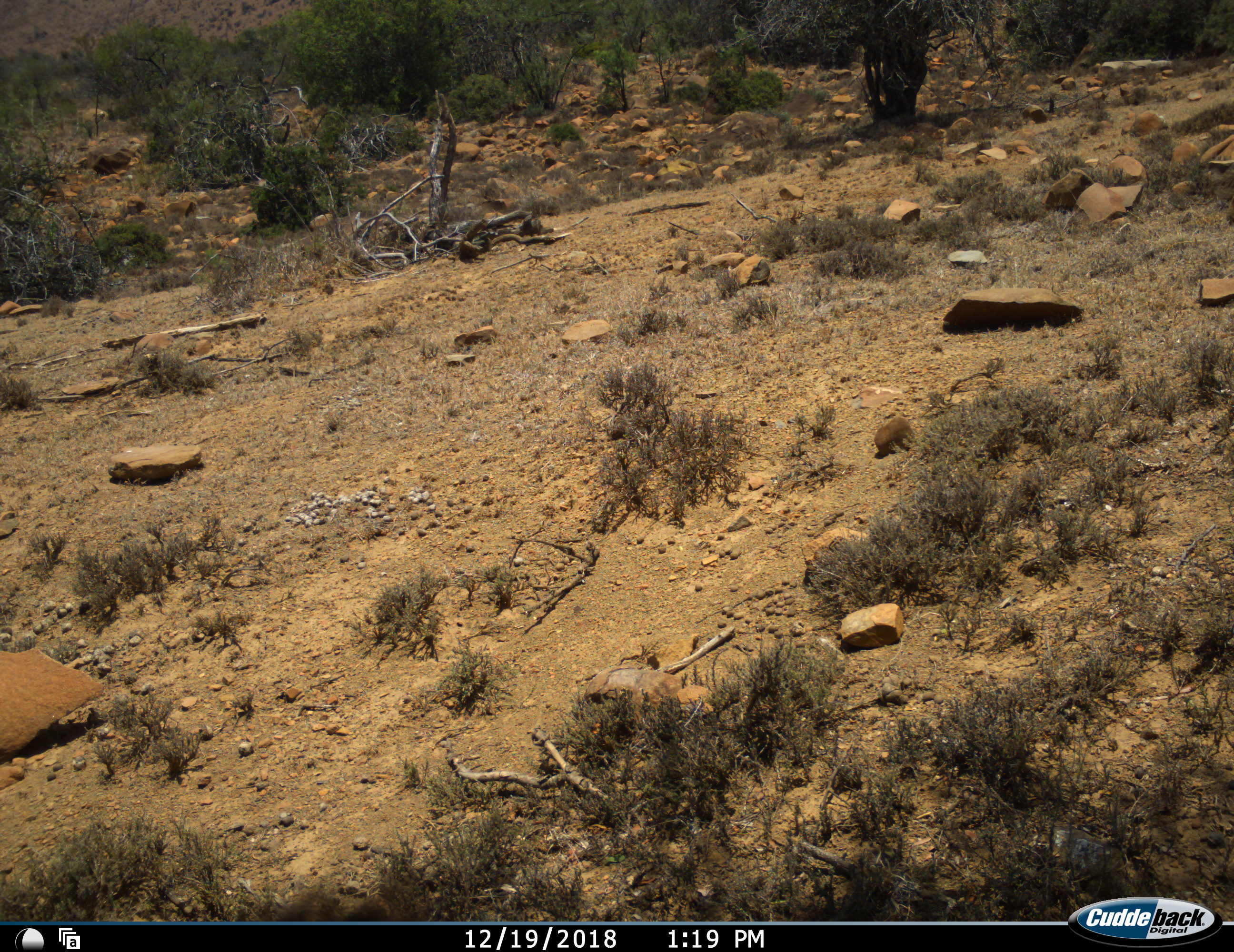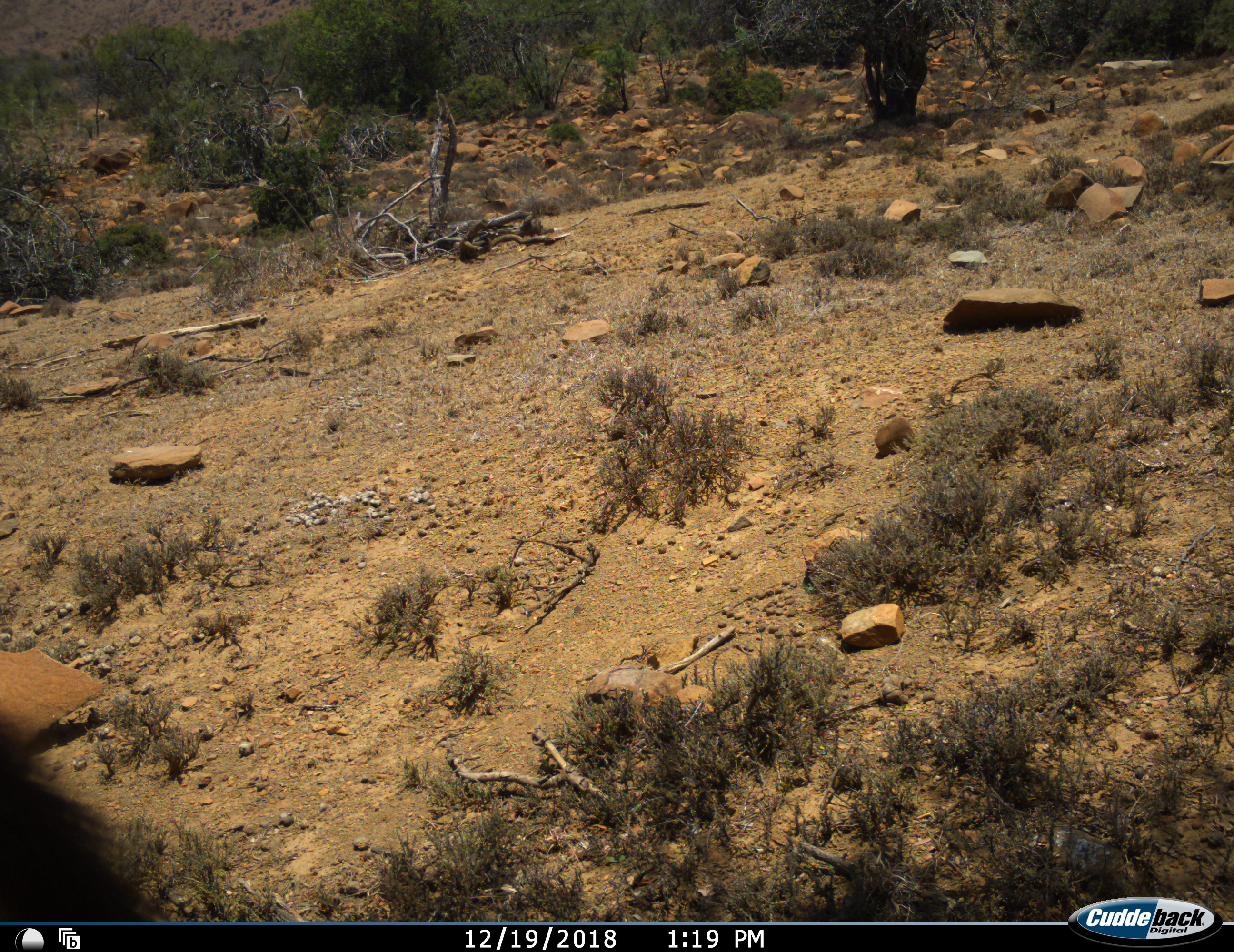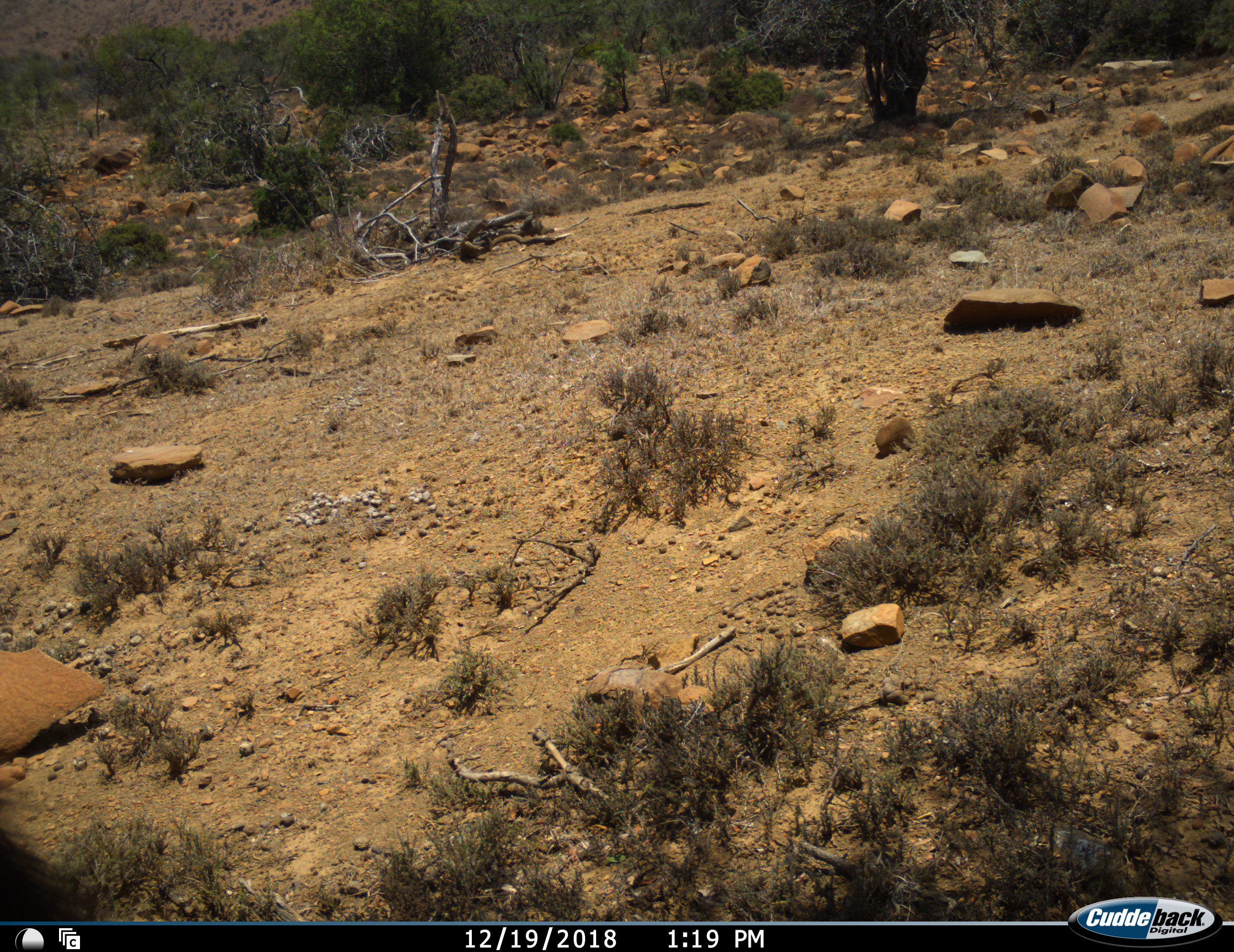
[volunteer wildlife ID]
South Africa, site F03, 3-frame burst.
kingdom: Animalia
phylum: Chordata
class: Mammalia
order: Primates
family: Cercopithecidae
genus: Papio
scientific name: Papio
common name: baboon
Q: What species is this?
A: Baboon (Papio).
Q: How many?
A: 1.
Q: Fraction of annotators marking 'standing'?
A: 50%.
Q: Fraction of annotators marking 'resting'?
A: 0%.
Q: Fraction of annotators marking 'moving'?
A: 50%.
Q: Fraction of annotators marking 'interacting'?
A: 0%.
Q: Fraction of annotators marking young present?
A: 0%.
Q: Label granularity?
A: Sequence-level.